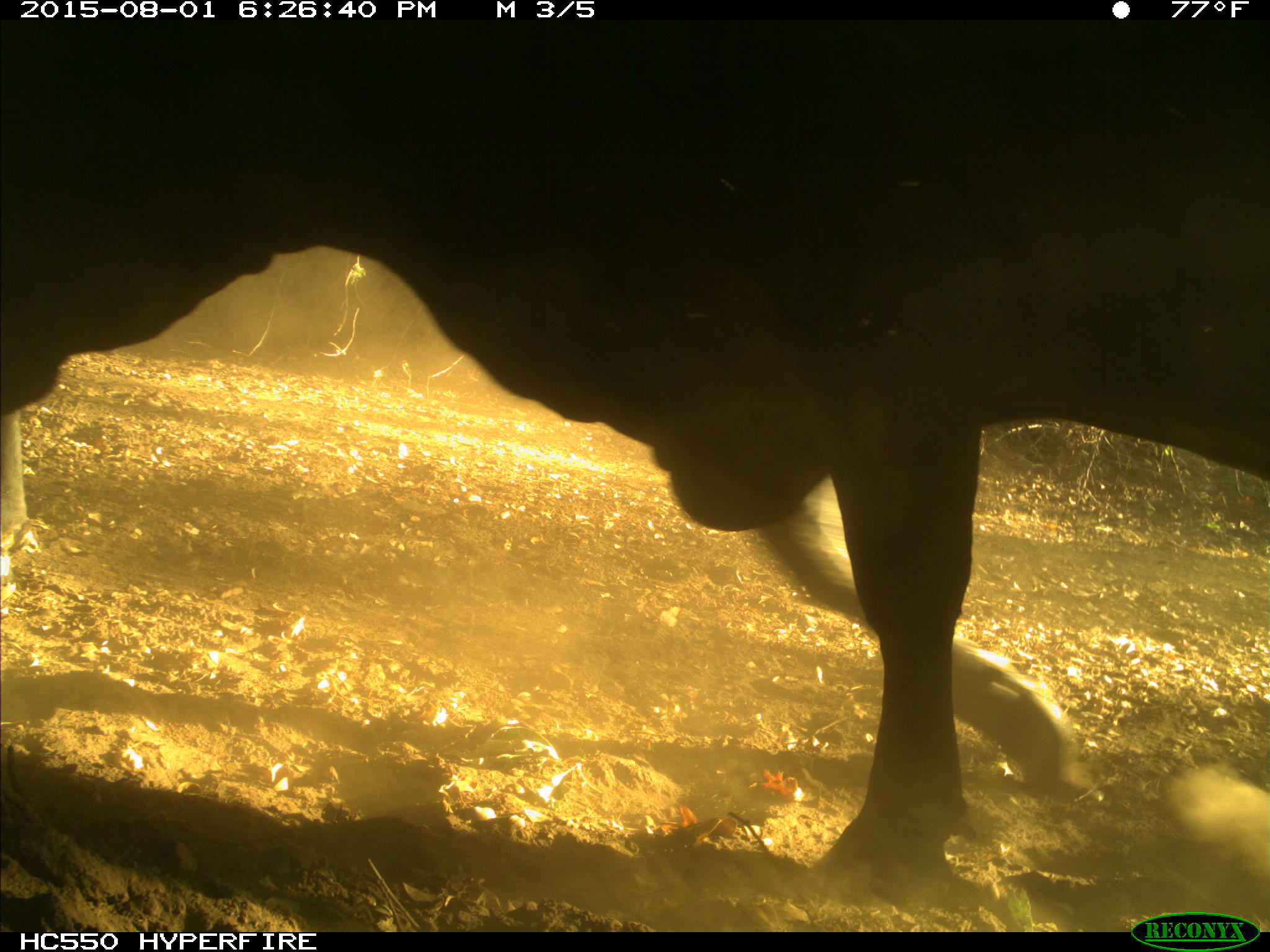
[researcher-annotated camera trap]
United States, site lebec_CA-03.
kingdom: Animalia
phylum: Chordata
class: Mammalia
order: Artiodactyla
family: Bovidae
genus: Bos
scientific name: Bos taurus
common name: domestic cow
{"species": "Bos taurus (domestic cow)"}